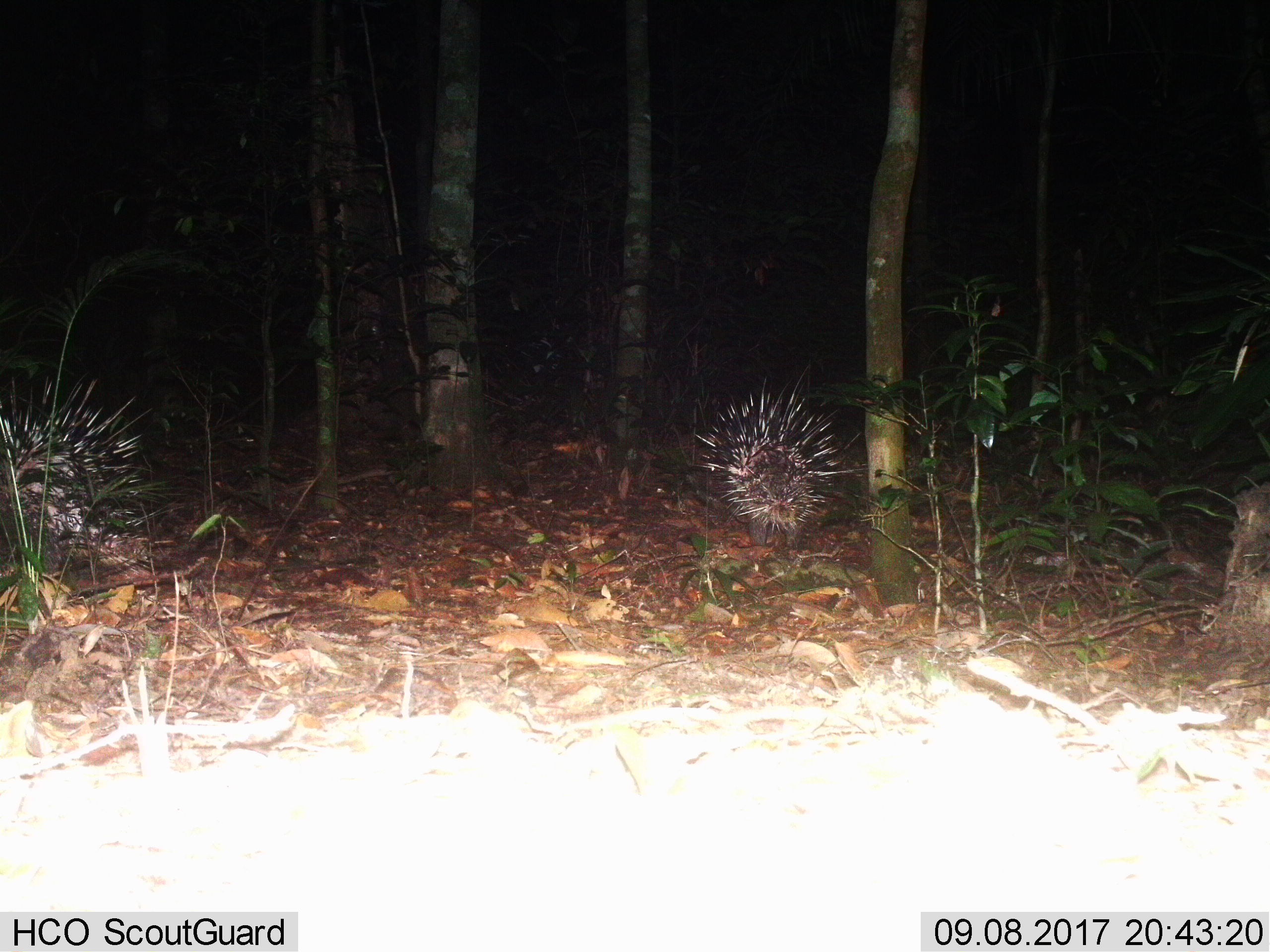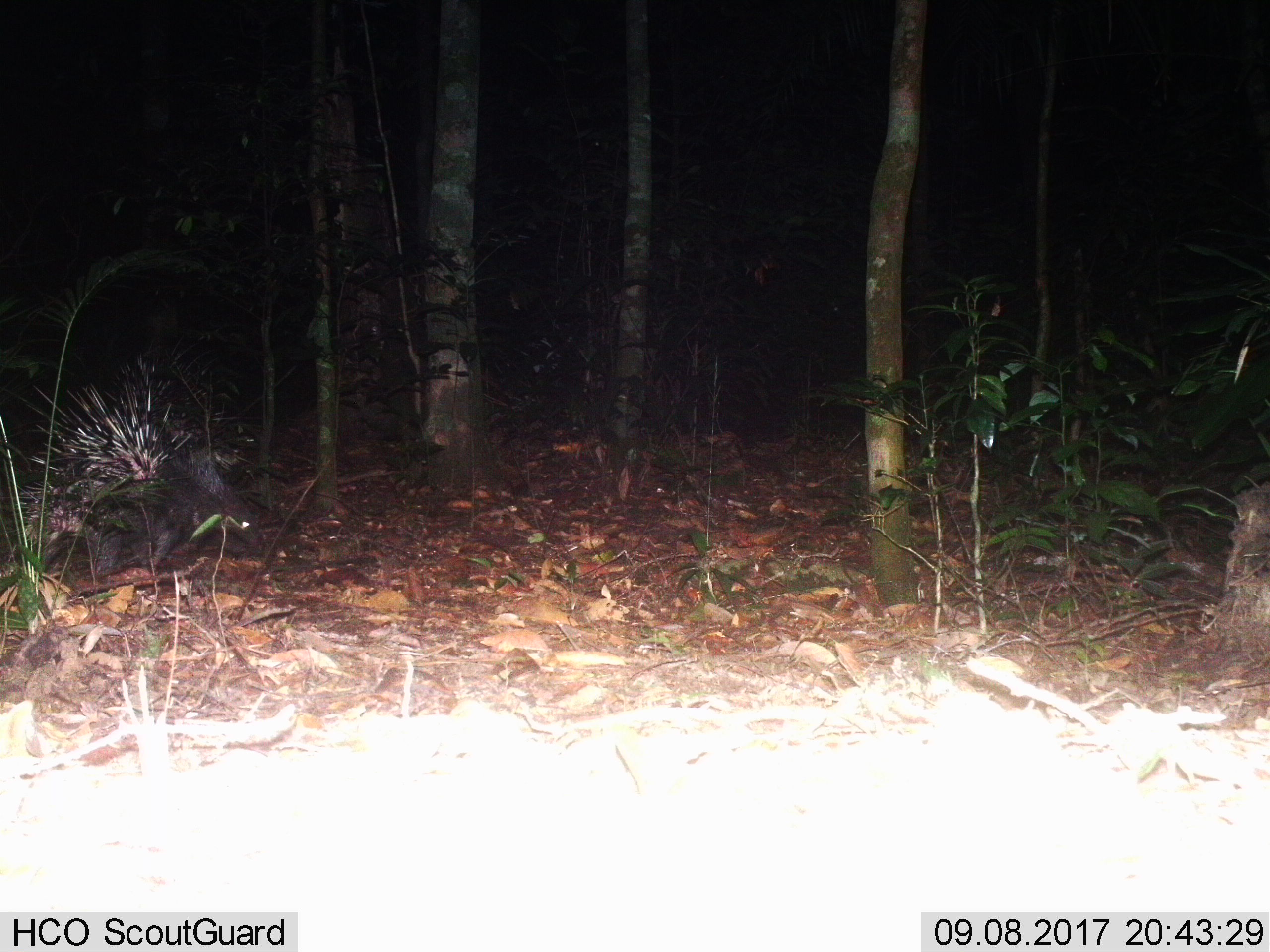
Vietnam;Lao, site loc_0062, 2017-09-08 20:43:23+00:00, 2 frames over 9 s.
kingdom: Animalia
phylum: Chordata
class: Mammalia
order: Rodentia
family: Hystricidae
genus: Hystrix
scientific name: Hystrix brachyura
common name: malayan porcupine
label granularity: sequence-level